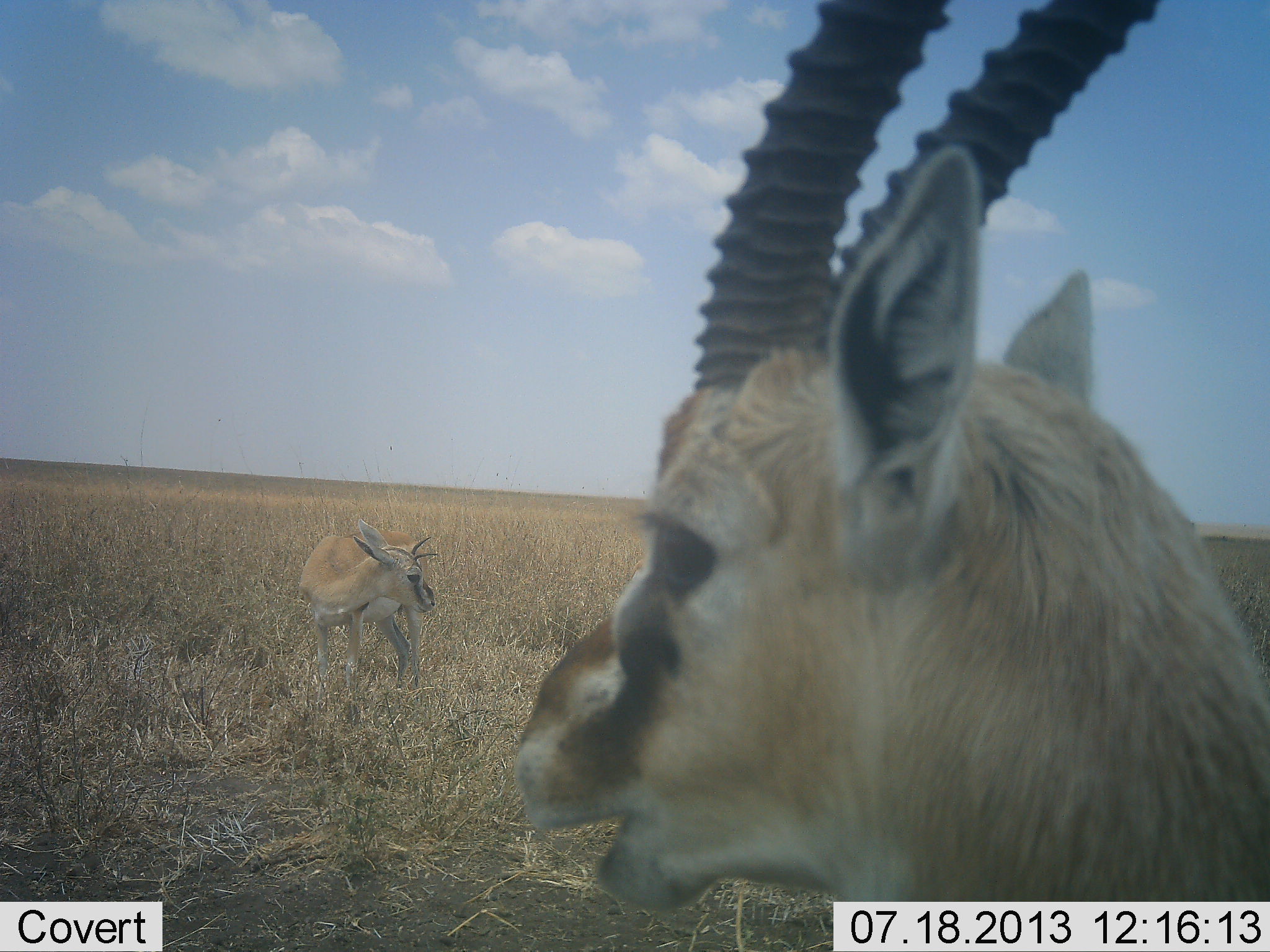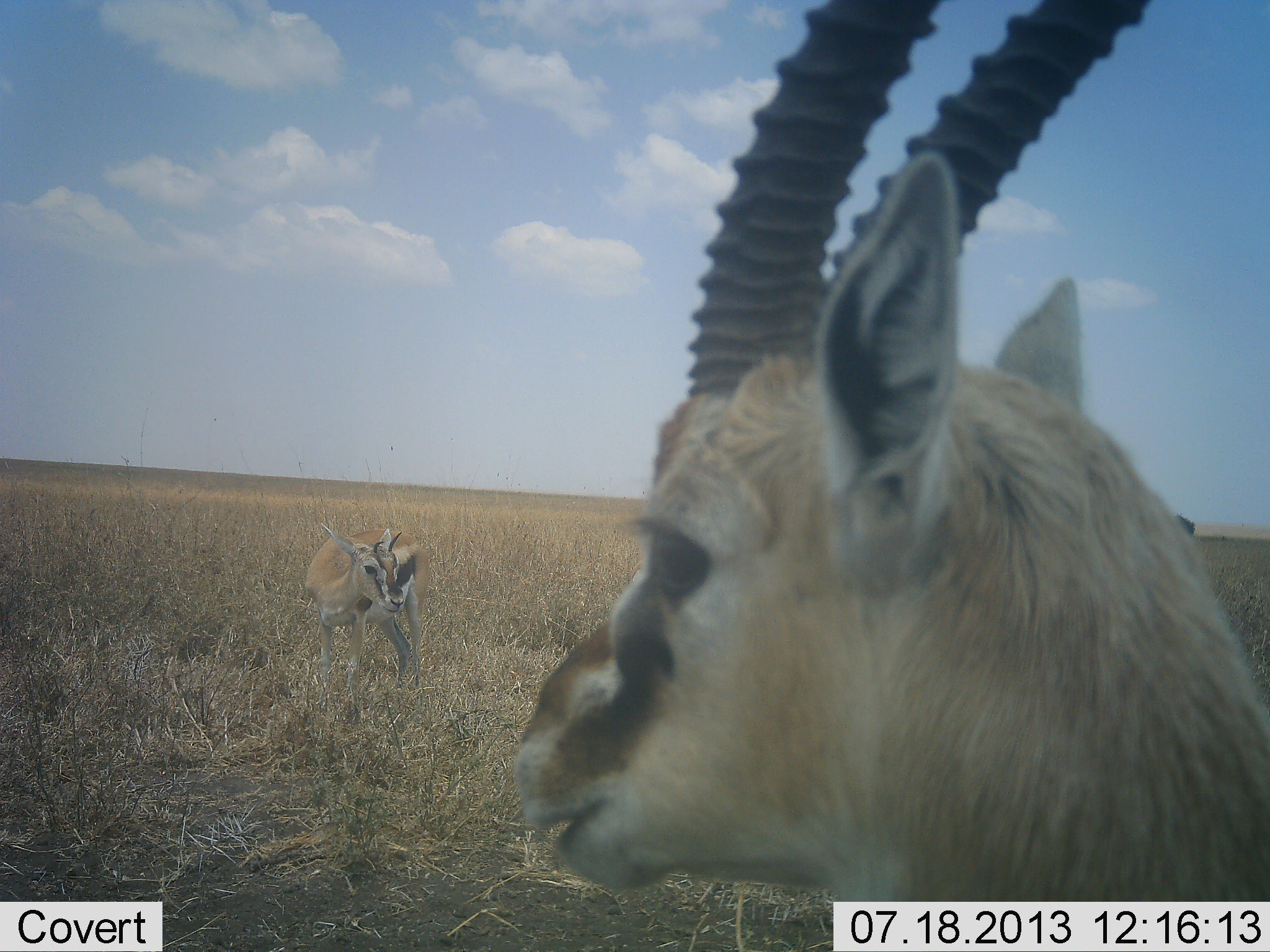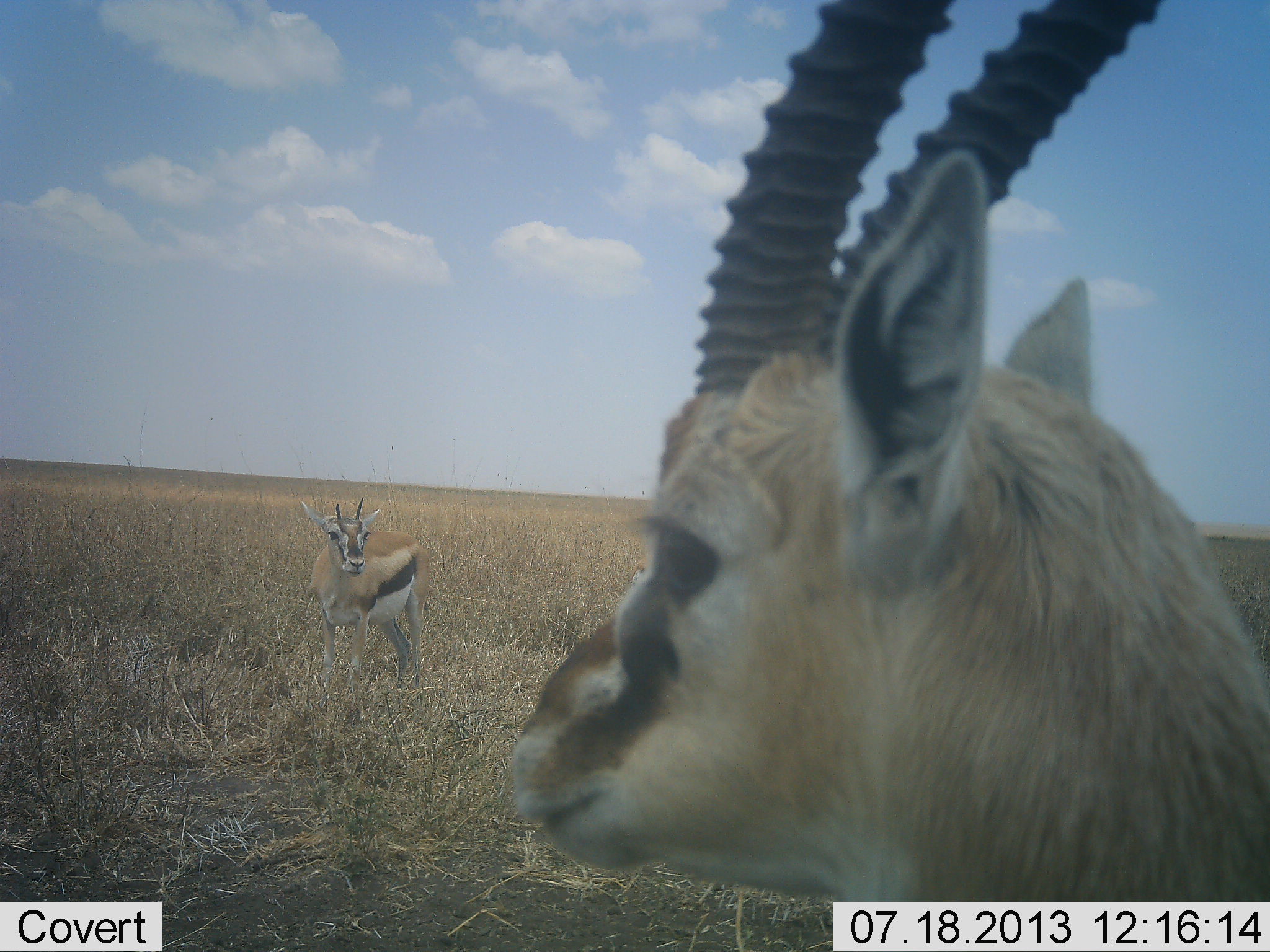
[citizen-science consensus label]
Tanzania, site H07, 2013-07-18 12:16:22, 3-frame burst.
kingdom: Animalia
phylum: Chordata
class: Mammalia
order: Artiodactyla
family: Bovidae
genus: Eudorcas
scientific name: Eudorcas thomsonii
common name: thomson's gazelle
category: gazellethomsons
Gazellethomsons (thomson's gazelle) (Eudorcas thomsonii), count 2. Behavior (volunteer vote fractions): standing 75%, resting 10%, moving 0%, interacting 0%. Young present (vote fraction): 10%. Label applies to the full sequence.